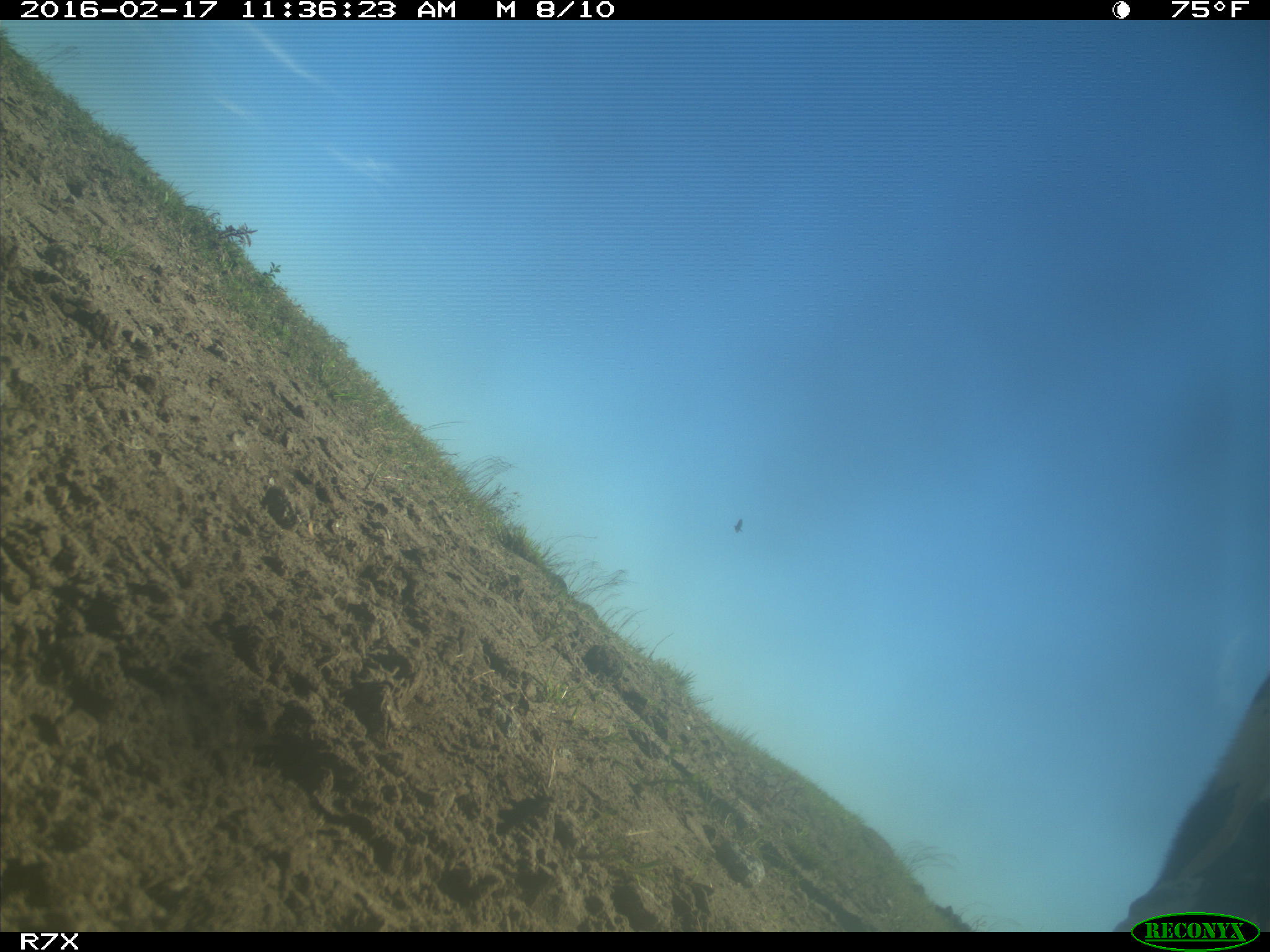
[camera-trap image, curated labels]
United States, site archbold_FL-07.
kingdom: Animalia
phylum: Chordata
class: Mammalia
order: Artiodactyla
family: Bovidae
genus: Bos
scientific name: Bos taurus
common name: domestic cow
Bos taurus (domestic cow).